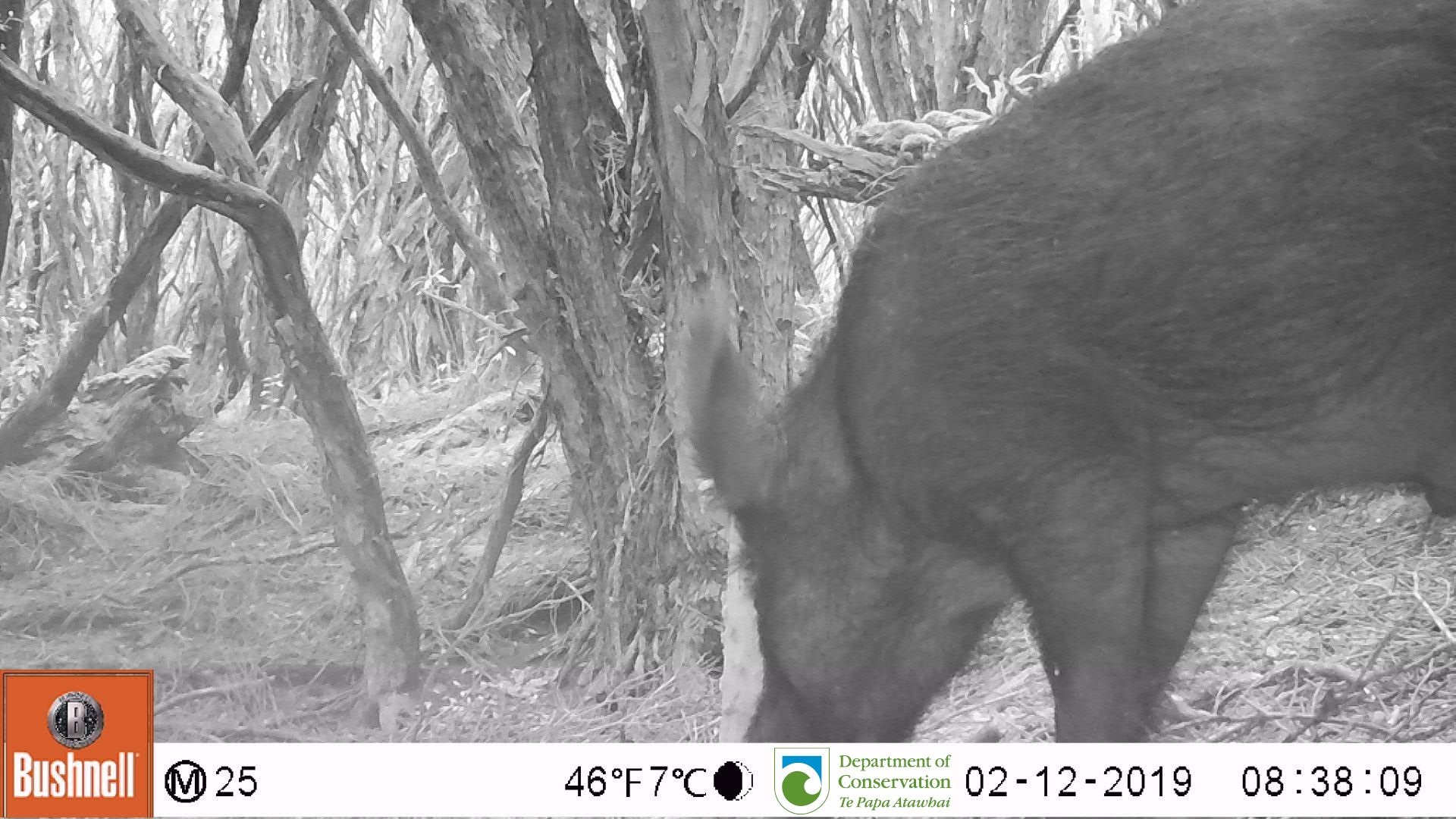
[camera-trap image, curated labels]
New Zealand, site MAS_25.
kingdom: Animalia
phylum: Chordata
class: Mammalia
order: Artiodactyla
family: Suidae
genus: Sus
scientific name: Sus scrofa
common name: pig